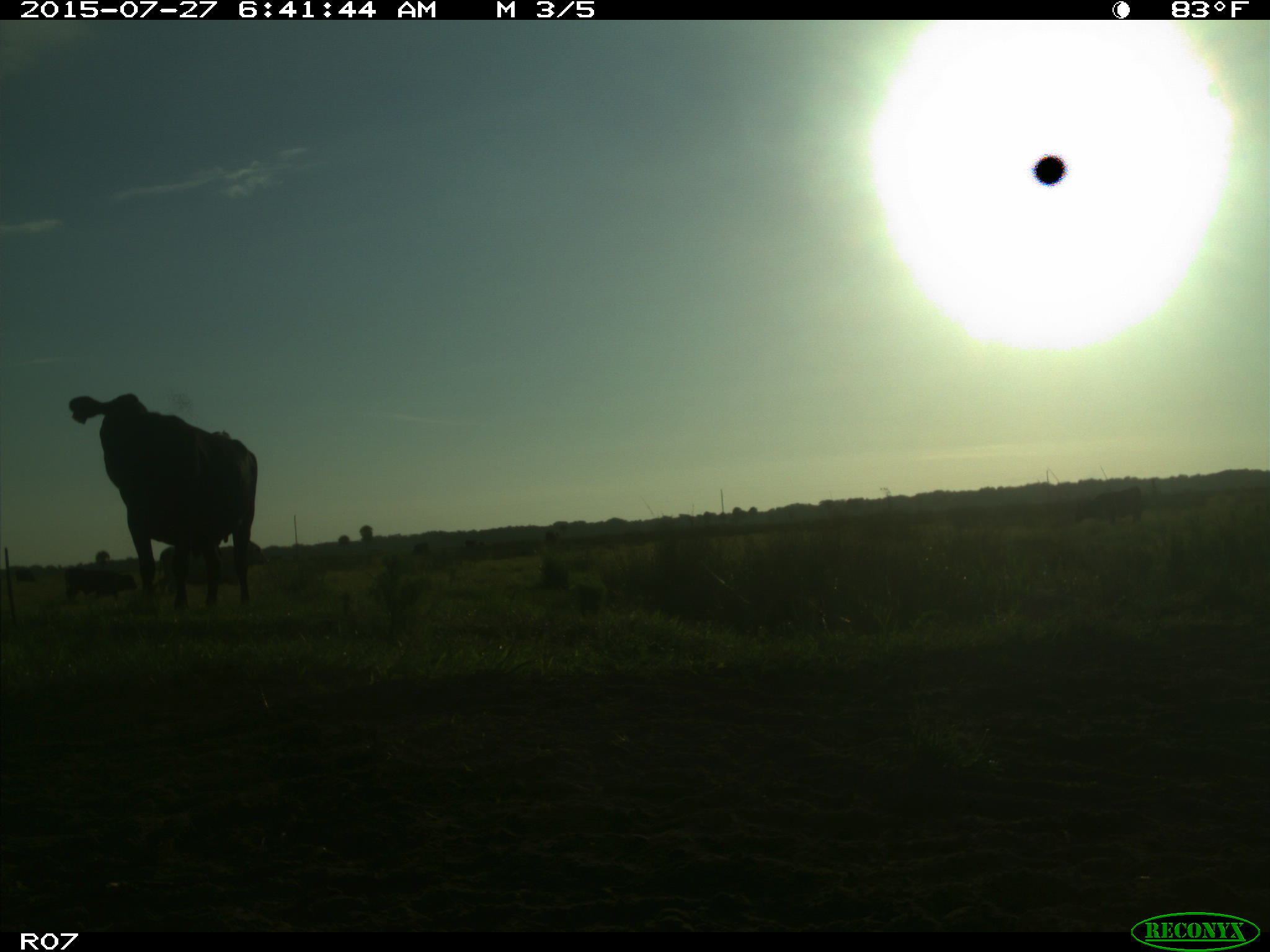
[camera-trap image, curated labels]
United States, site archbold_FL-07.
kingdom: Animalia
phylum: Chordata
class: Mammalia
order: Artiodactyla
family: Bovidae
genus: Bos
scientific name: Bos taurus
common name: domestic cow